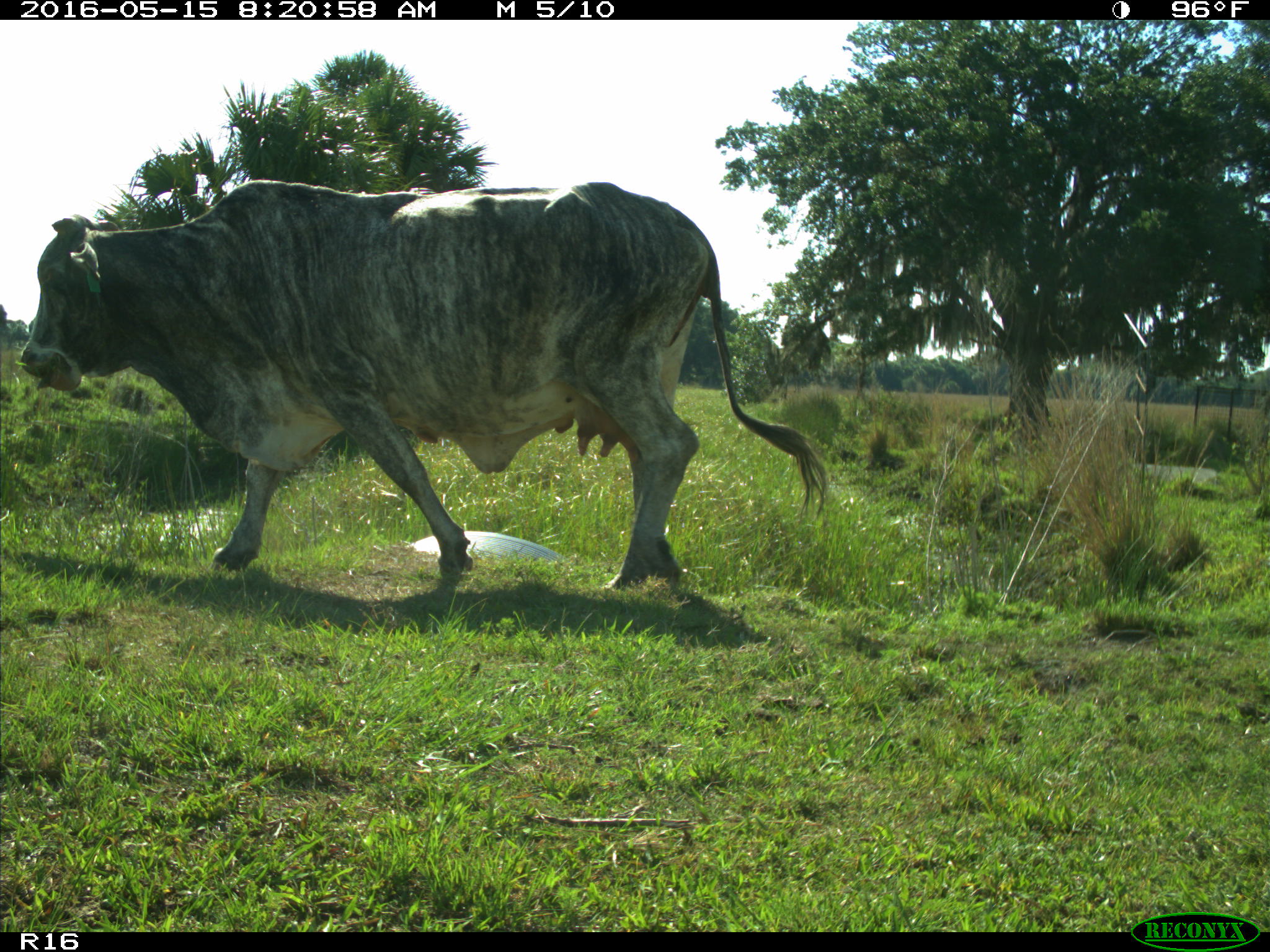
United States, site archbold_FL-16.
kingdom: Animalia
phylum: Chordata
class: Mammalia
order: Artiodactyla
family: Bovidae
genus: Bos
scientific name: Bos taurus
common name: domestic cow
Bos taurus (domestic cow).